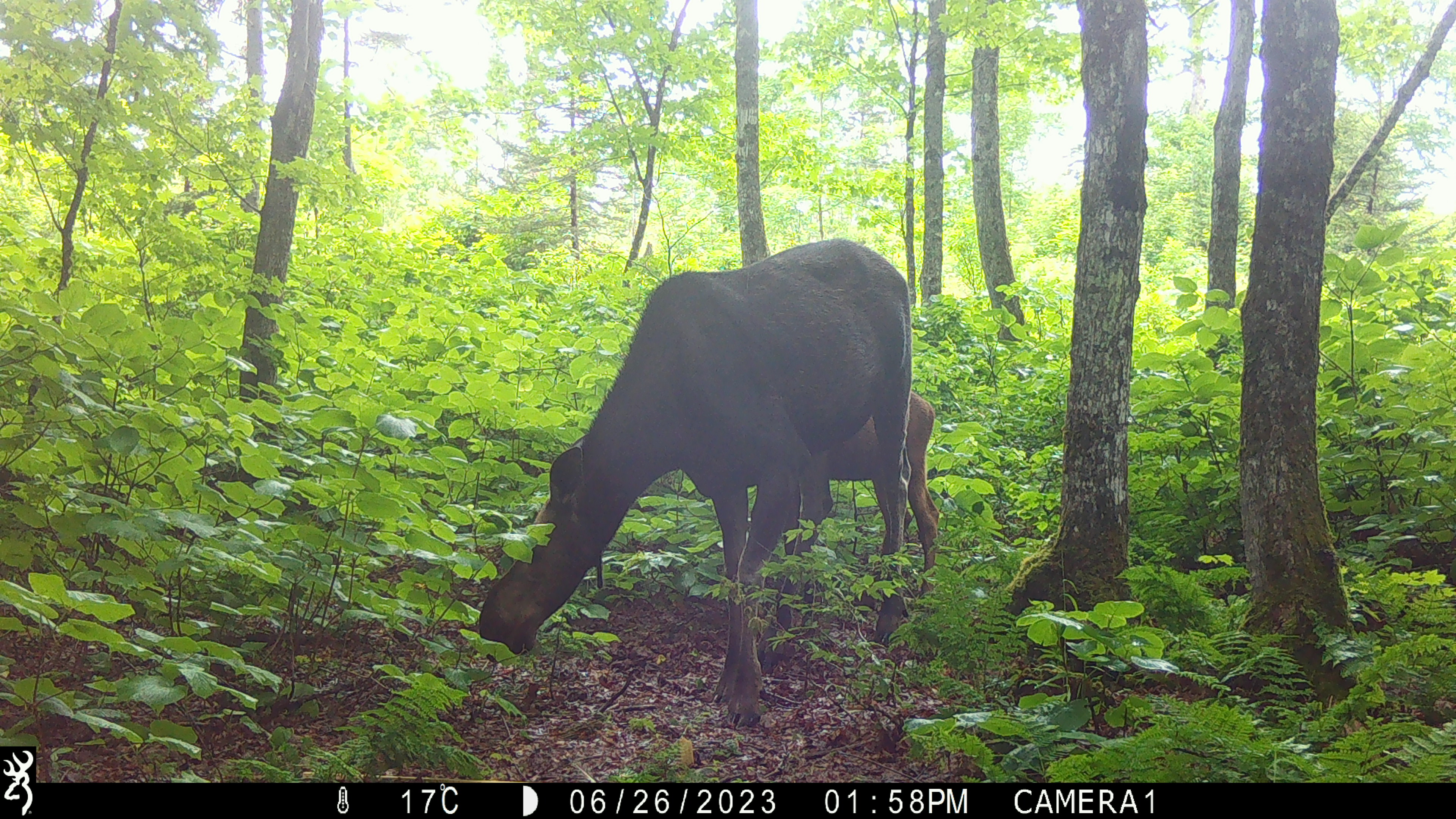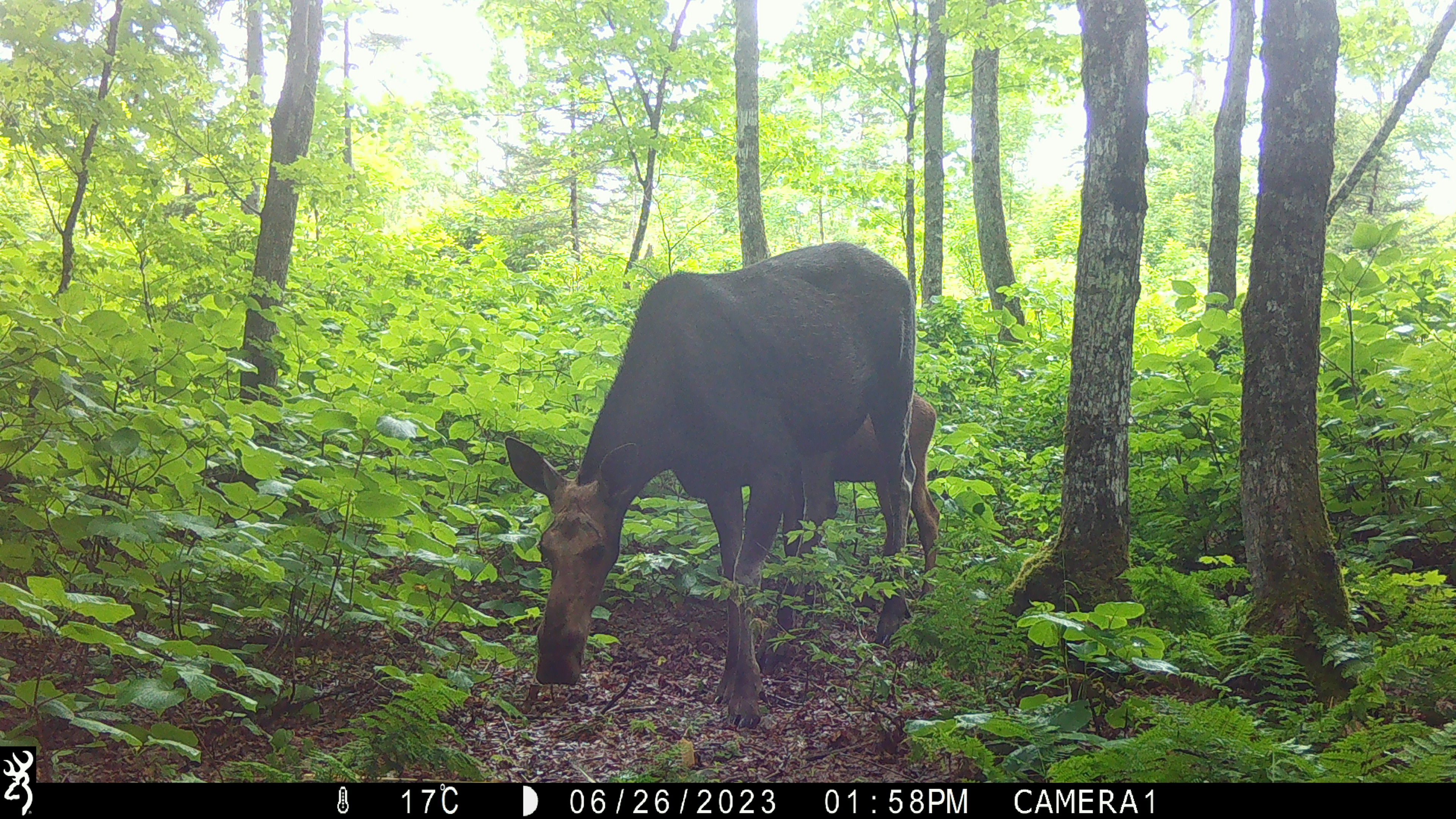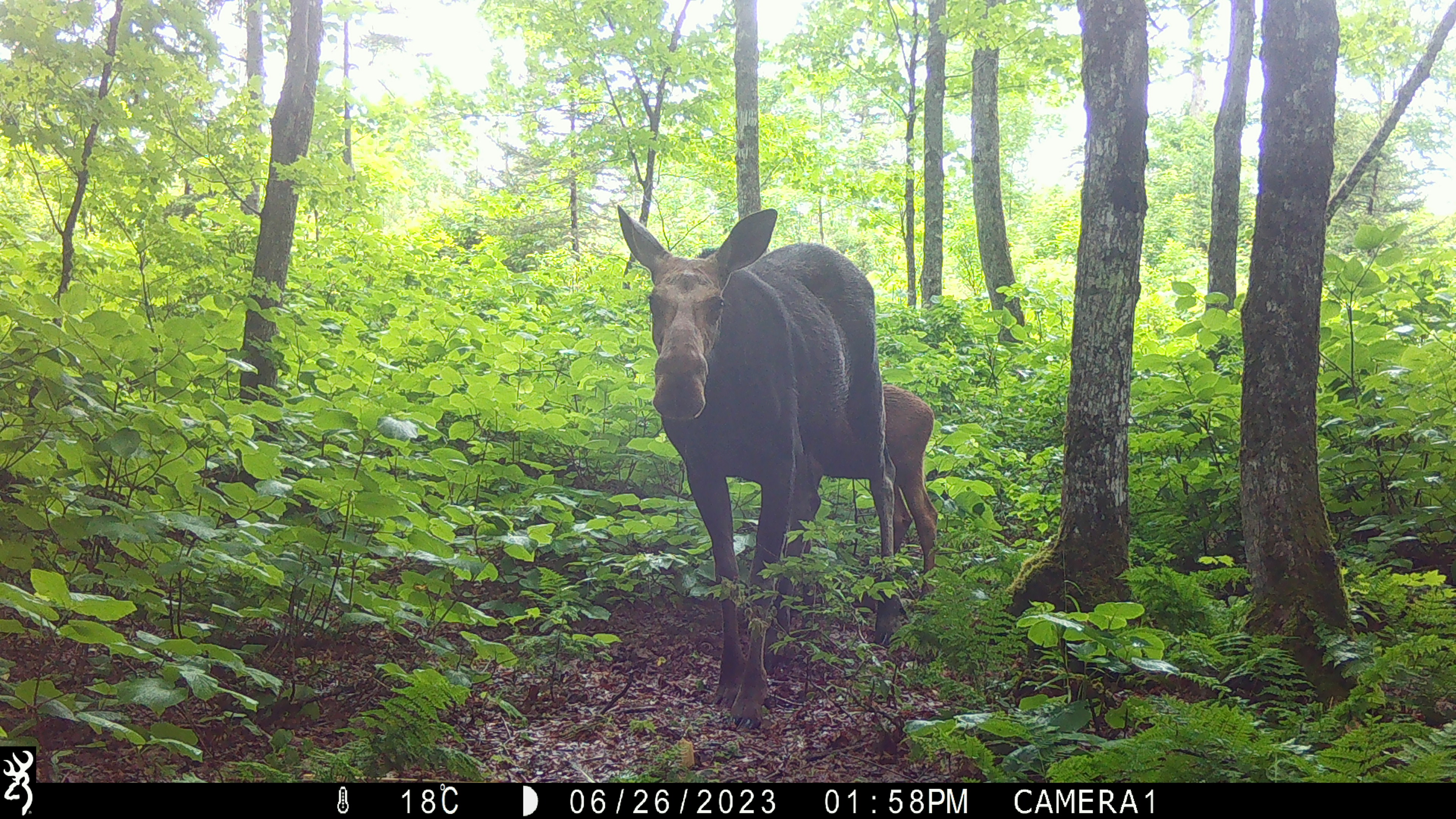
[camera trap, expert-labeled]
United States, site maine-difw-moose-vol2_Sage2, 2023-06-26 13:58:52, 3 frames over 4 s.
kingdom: Animalia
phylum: Chordata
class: Mammalia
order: Artiodactyla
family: Cervidae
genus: Alces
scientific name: Alces alces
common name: moose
Moose (Alces alces).